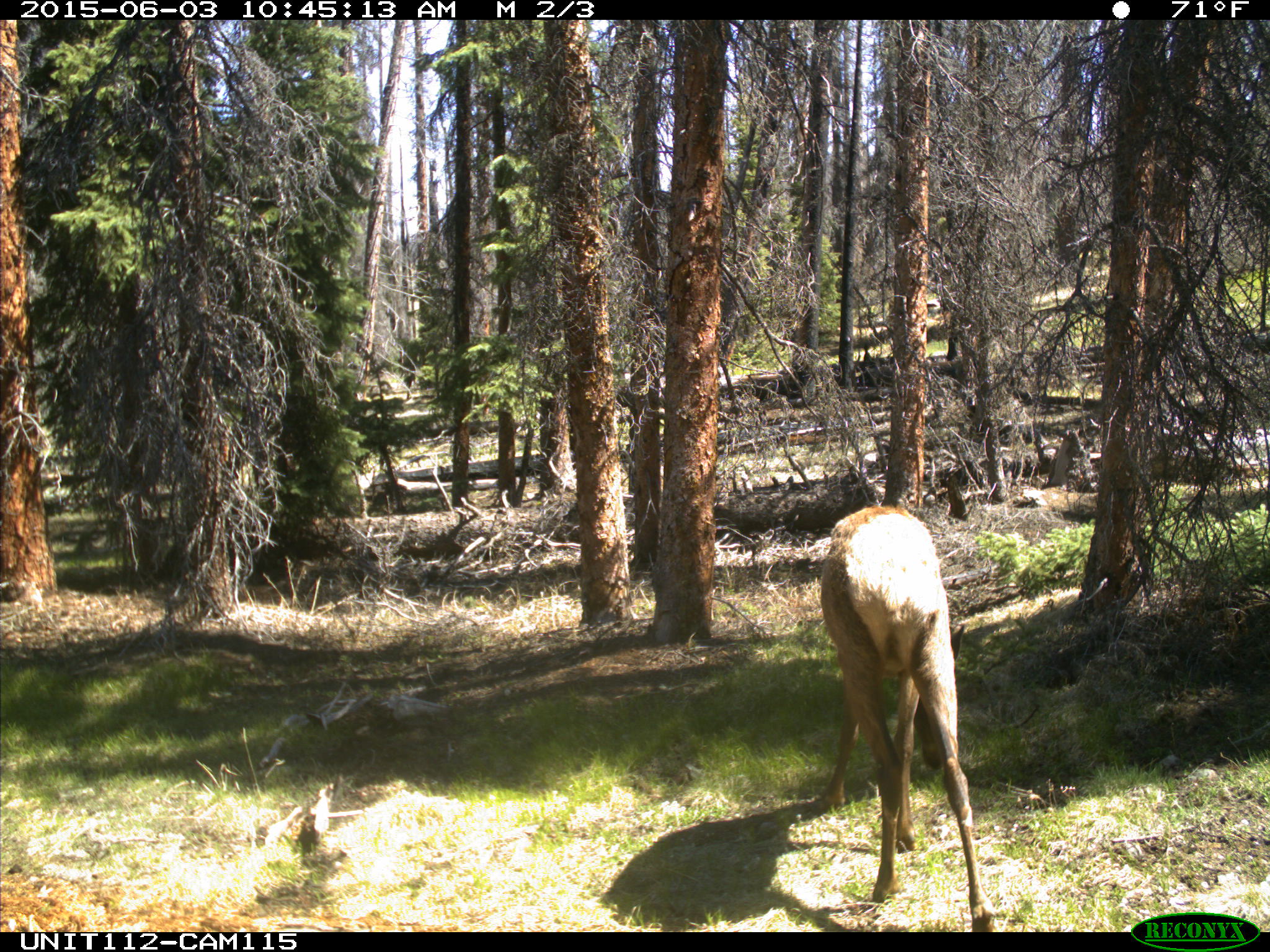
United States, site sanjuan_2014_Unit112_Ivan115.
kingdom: Animalia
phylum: Chordata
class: Mammalia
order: Artiodactyla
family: Cervidae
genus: Cervus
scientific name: Cervus elaphus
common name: red deer